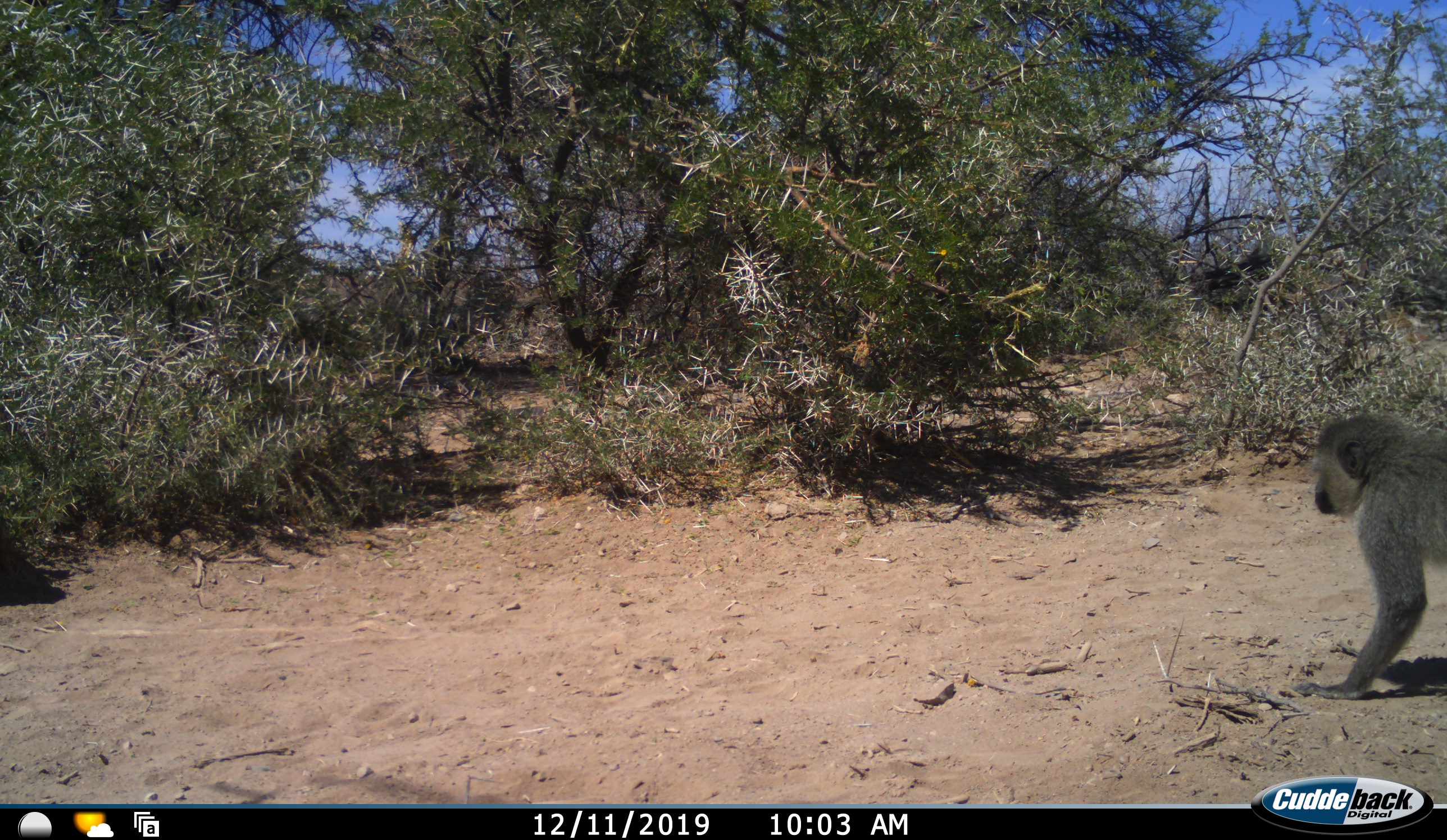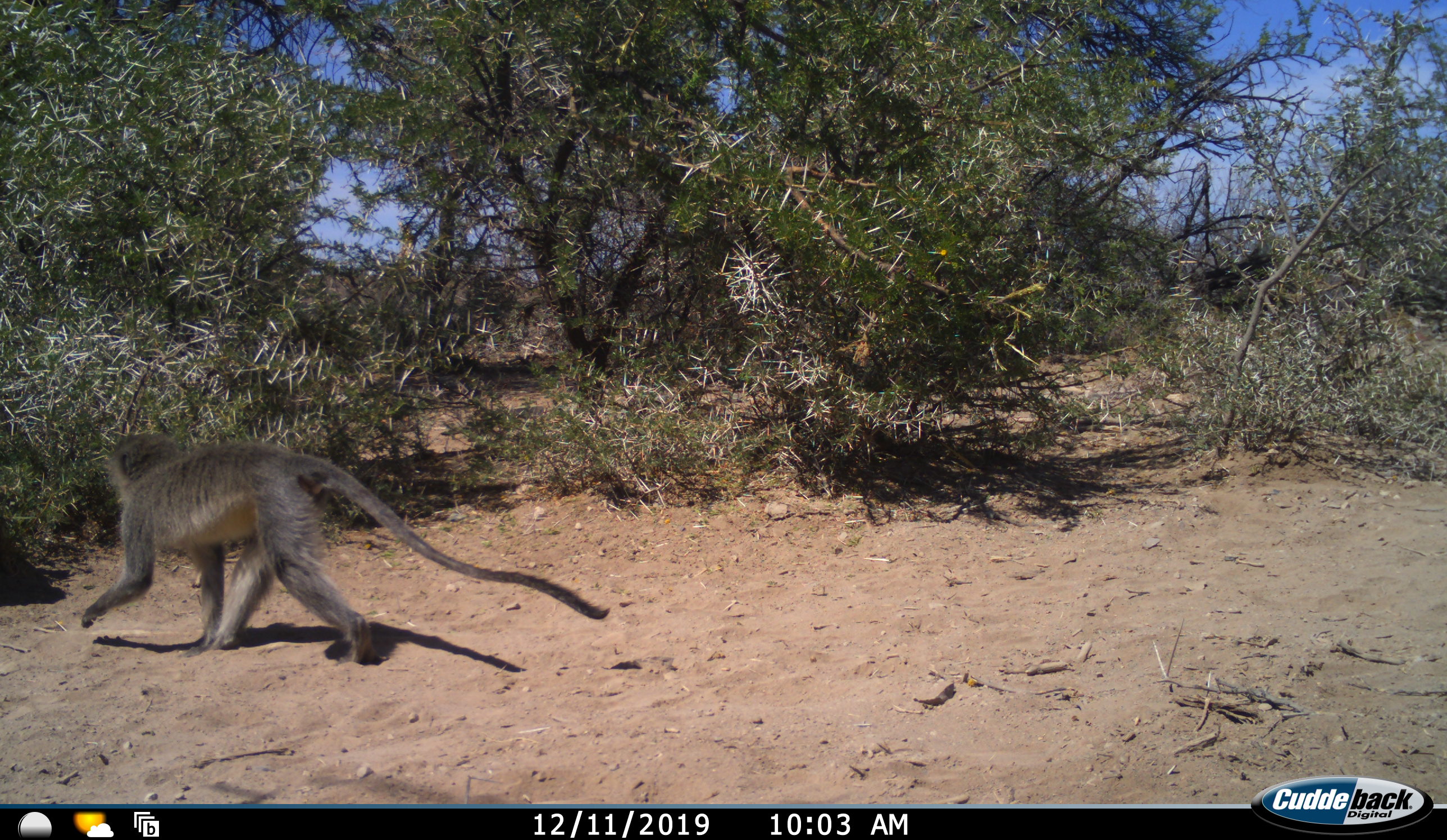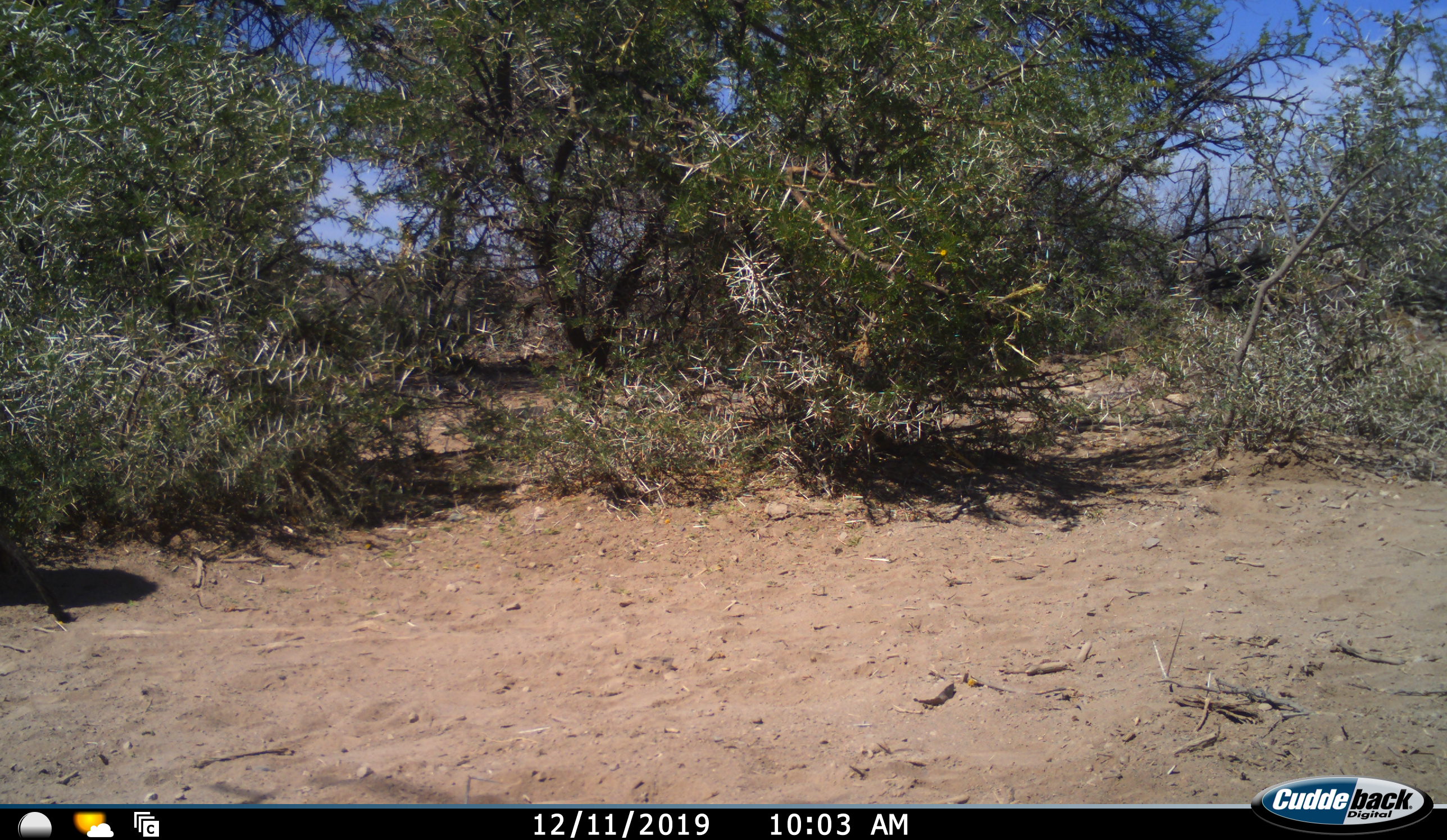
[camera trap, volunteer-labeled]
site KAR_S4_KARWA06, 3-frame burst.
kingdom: Animalia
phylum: Chordata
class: Mammalia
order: Primates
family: Cercopithecidae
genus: Chlorocebus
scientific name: Chlorocebus pygerythrus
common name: vervet monkey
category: monkeyvervet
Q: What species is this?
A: Monkeyvervet (vervet monkey) (Chlorocebus pygerythrus).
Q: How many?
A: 1.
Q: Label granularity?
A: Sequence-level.